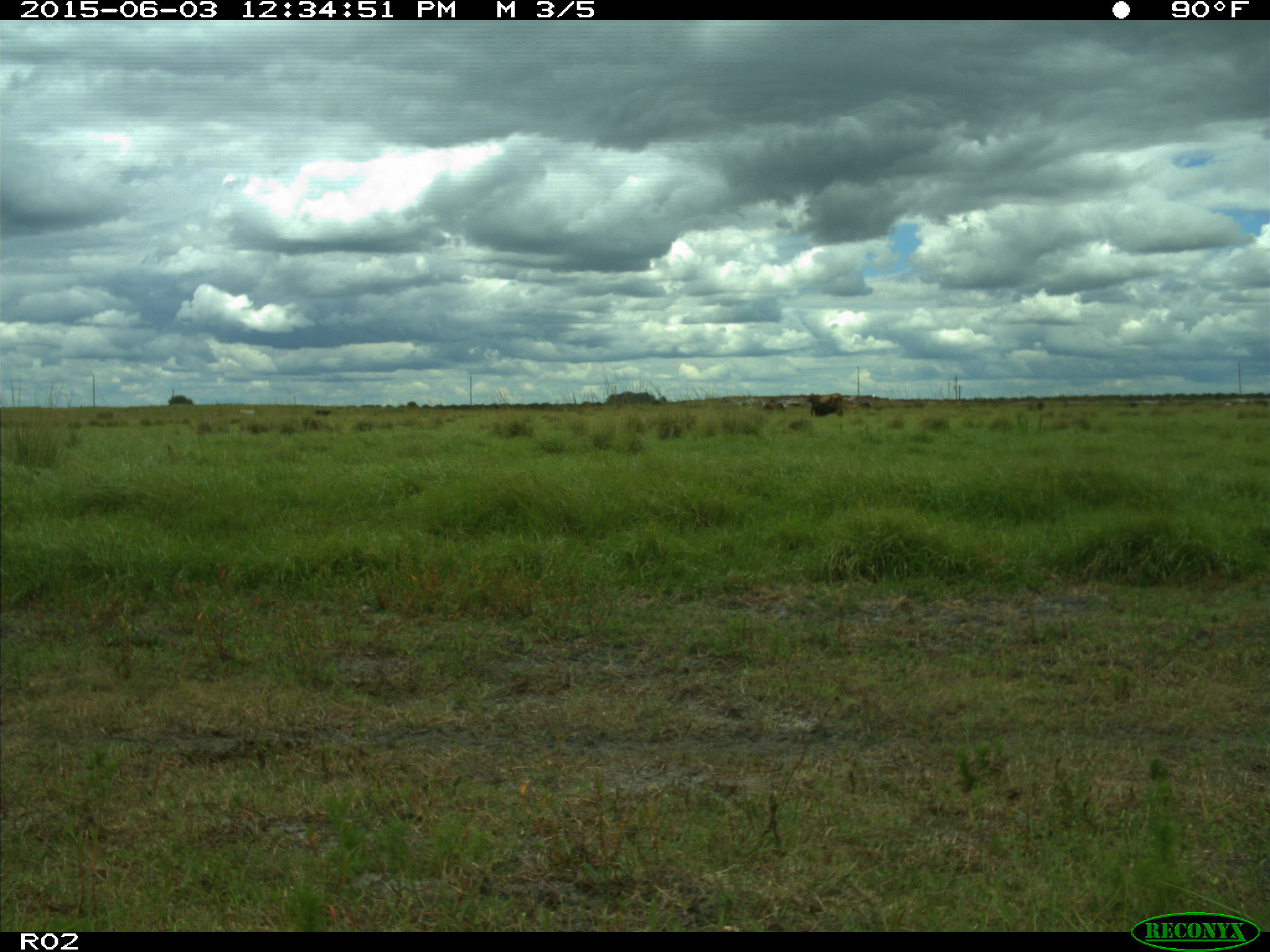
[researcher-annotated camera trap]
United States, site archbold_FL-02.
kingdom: Animalia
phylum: Chordata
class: Mammalia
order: Artiodactyla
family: Bovidae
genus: Bos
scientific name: Bos taurus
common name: domestic cow